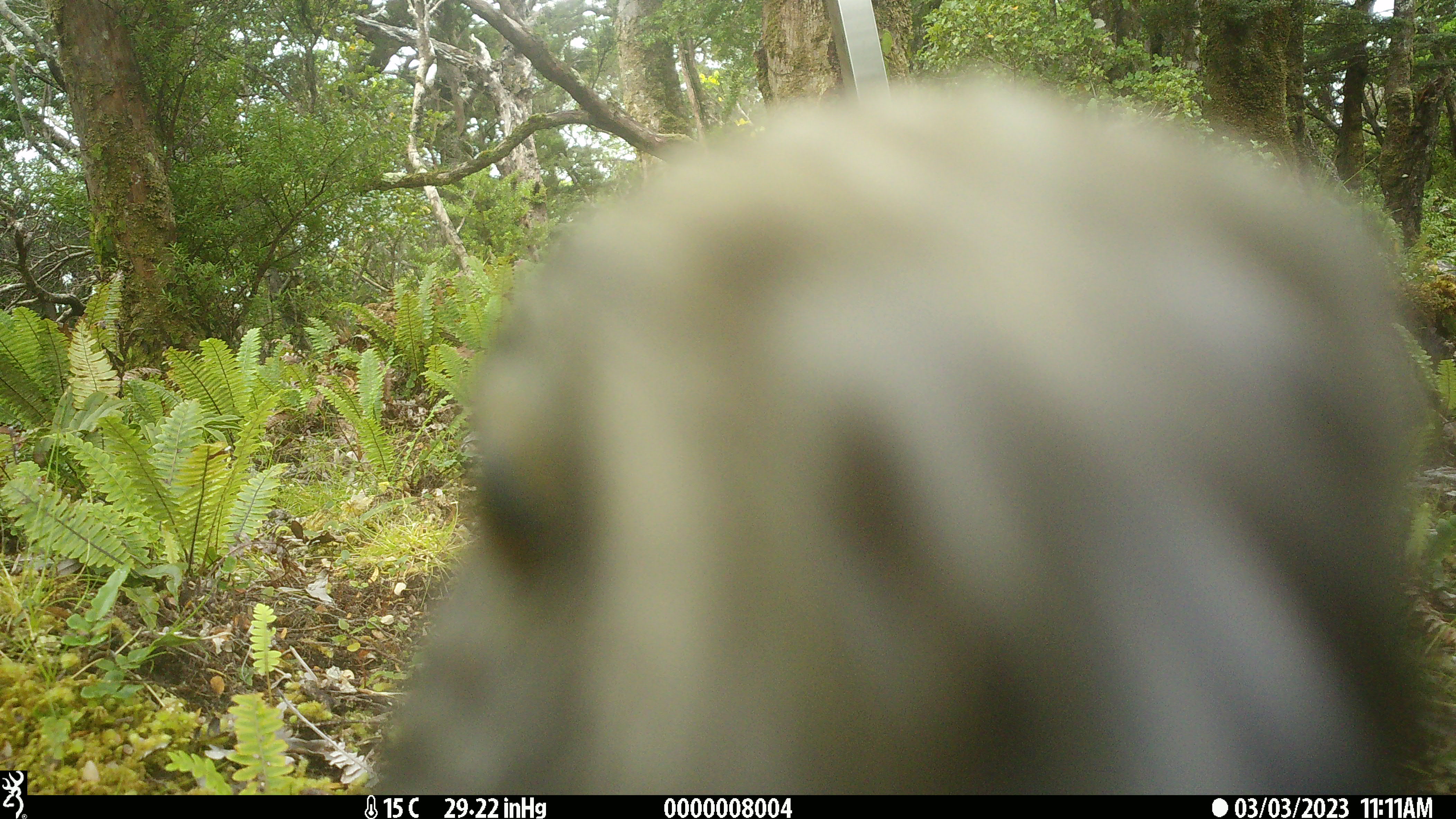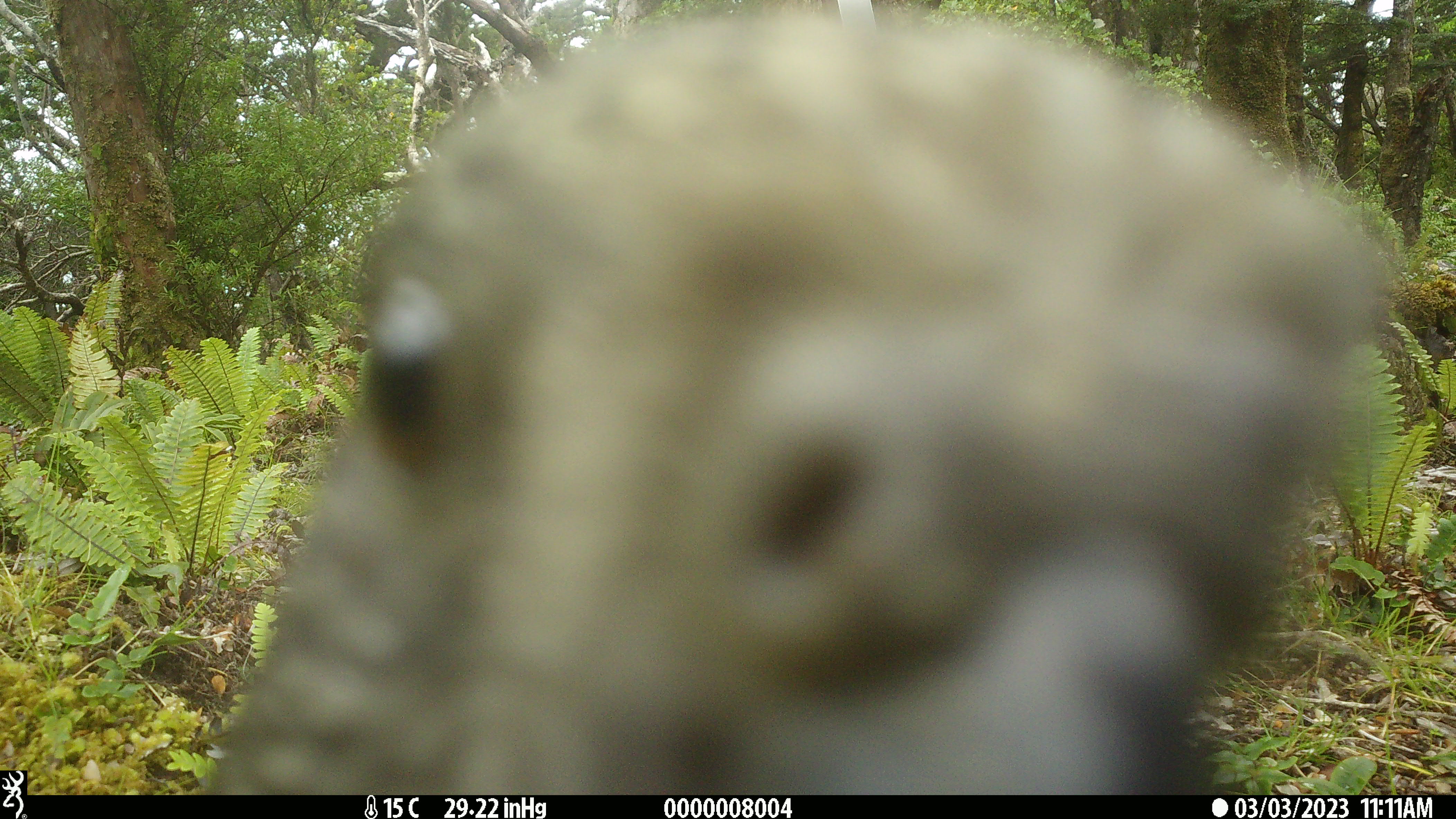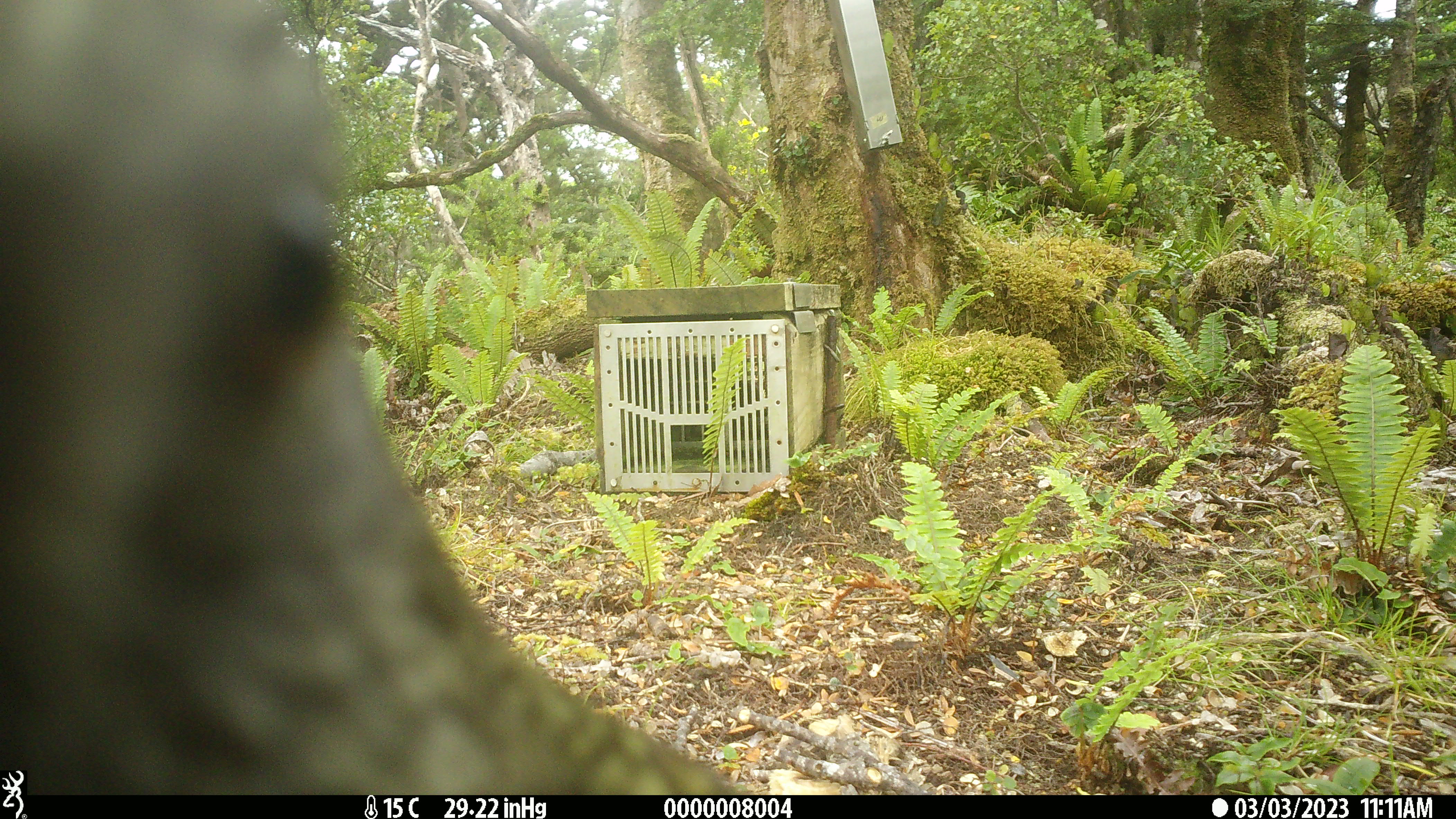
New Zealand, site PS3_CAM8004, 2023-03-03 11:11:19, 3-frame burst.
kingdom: Animalia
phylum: Chordata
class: Aves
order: Psittaciformes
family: Strigopidae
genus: Nestor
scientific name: Nestor notabilis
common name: kea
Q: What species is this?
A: Kea (Nestor notabilis).